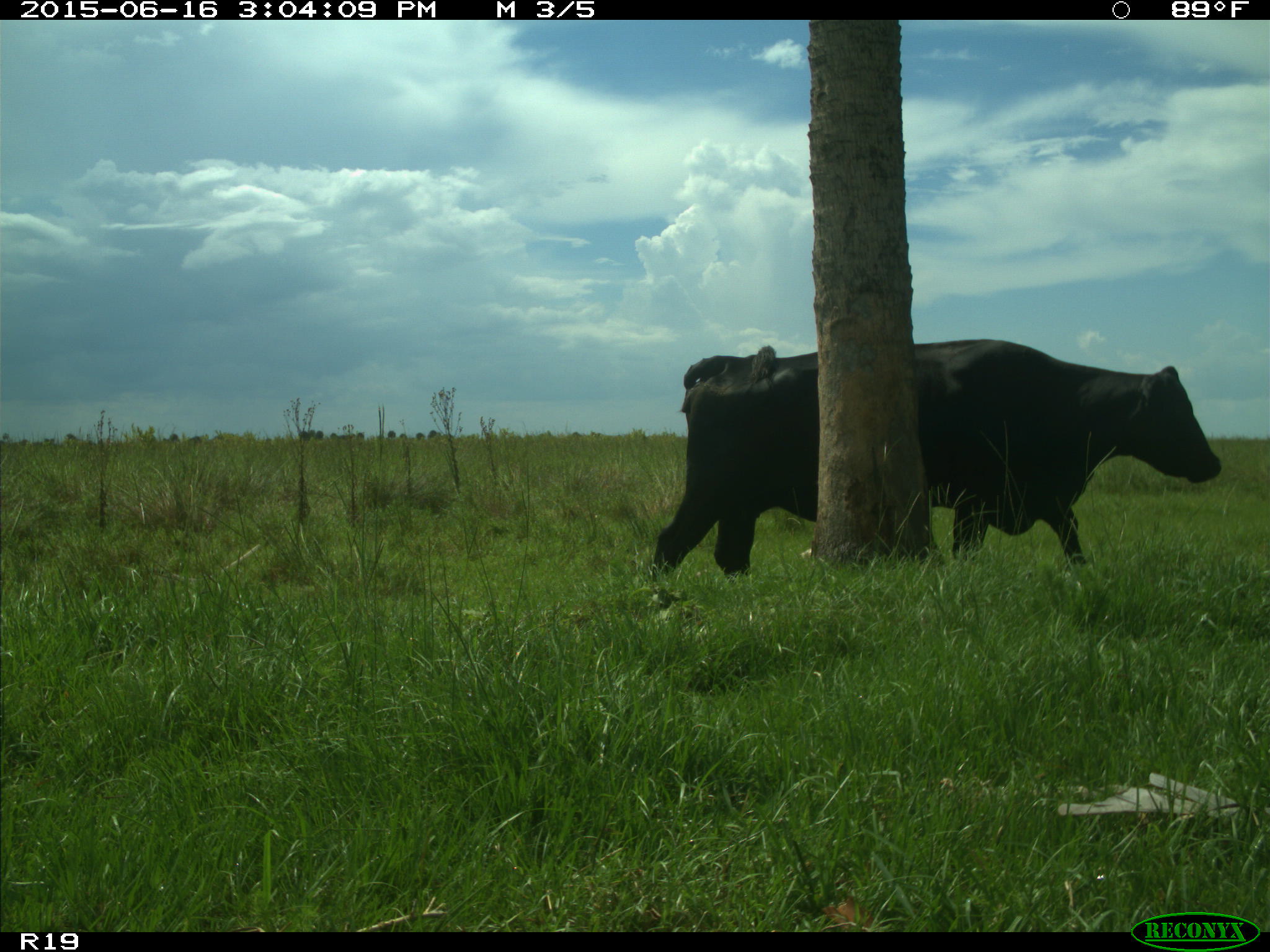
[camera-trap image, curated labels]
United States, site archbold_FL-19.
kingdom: Animalia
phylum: Chordata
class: Mammalia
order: Artiodactyla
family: Bovidae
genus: Bos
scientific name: Bos taurus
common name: domestic cow